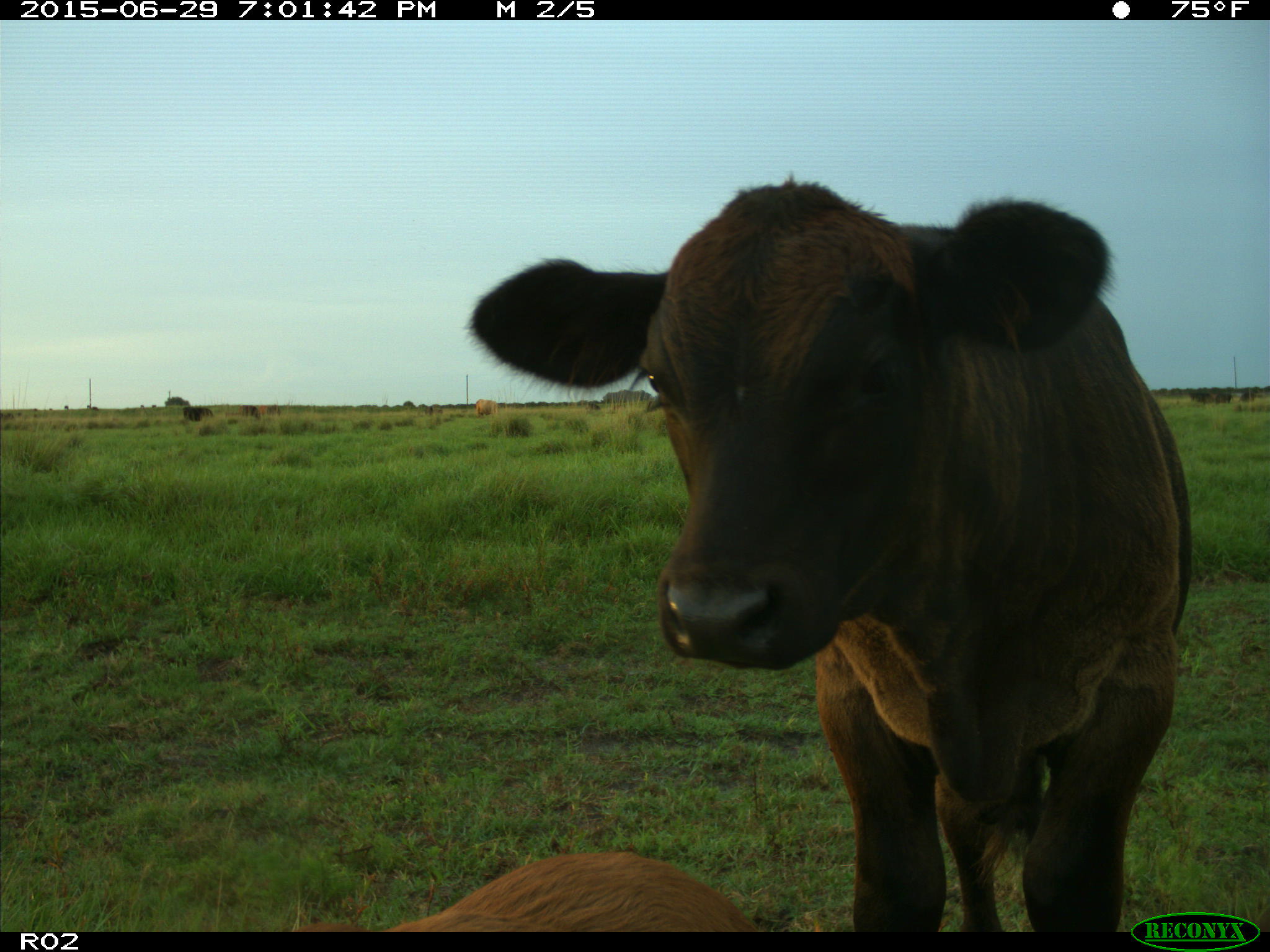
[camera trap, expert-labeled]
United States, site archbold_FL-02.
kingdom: Animalia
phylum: Chordata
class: Mammalia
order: Artiodactyla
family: Bovidae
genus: Bos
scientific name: Bos taurus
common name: domestic cow